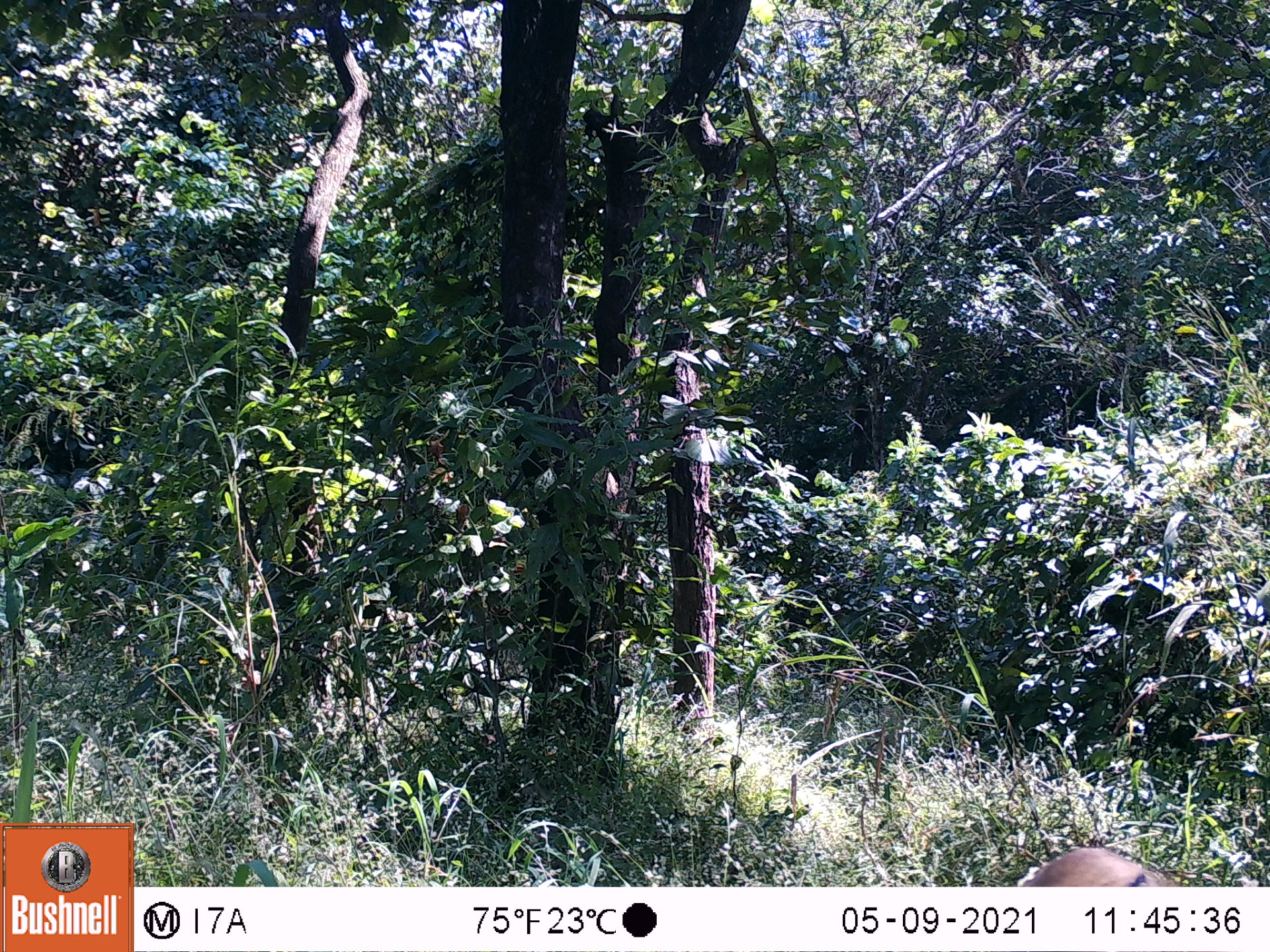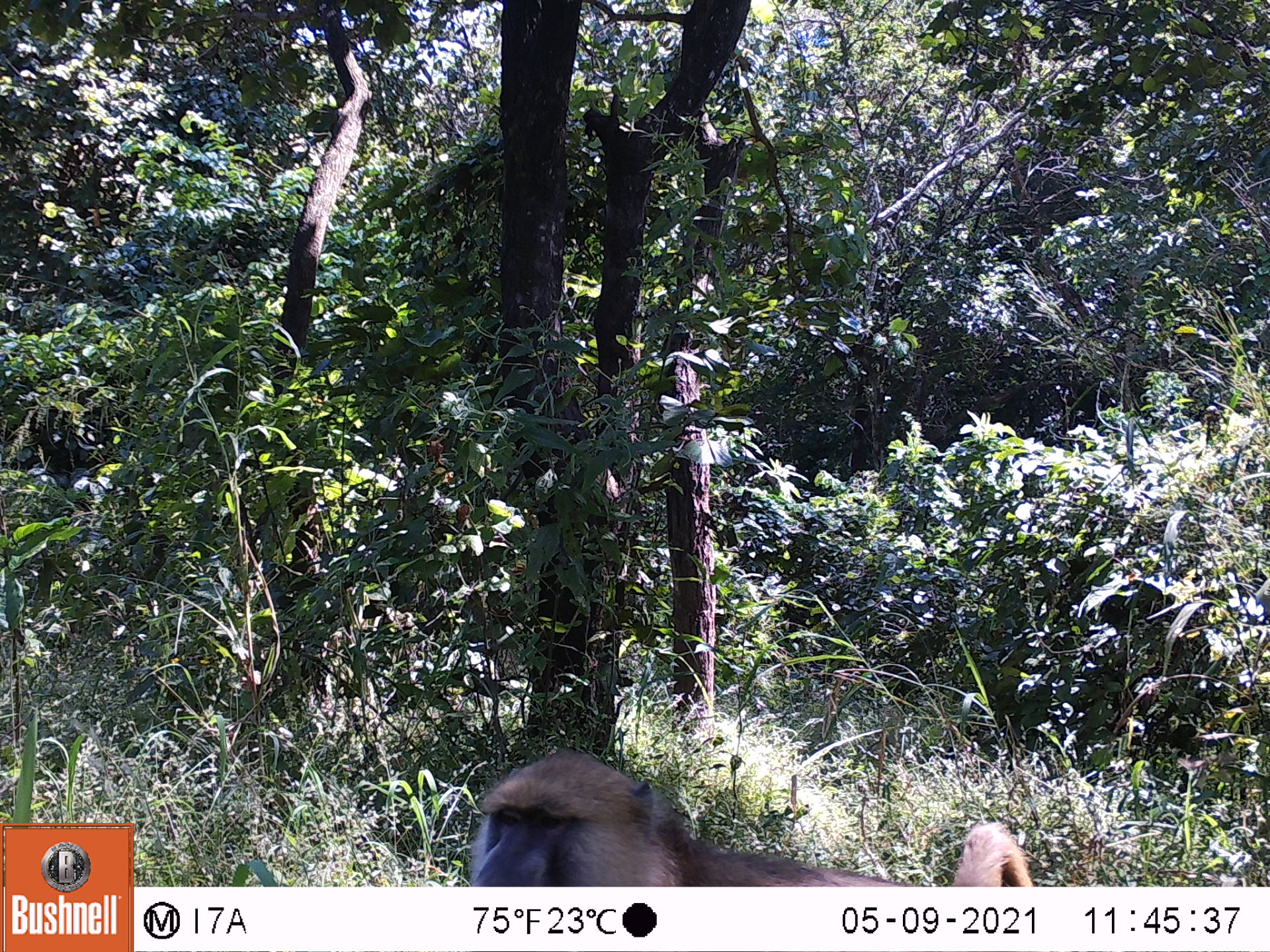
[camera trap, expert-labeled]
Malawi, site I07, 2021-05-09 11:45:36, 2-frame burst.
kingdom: Animalia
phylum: Chordata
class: Mammalia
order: Primates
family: Cercopithecidae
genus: Papio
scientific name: Papio cynocephalus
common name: yellow baboon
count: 1